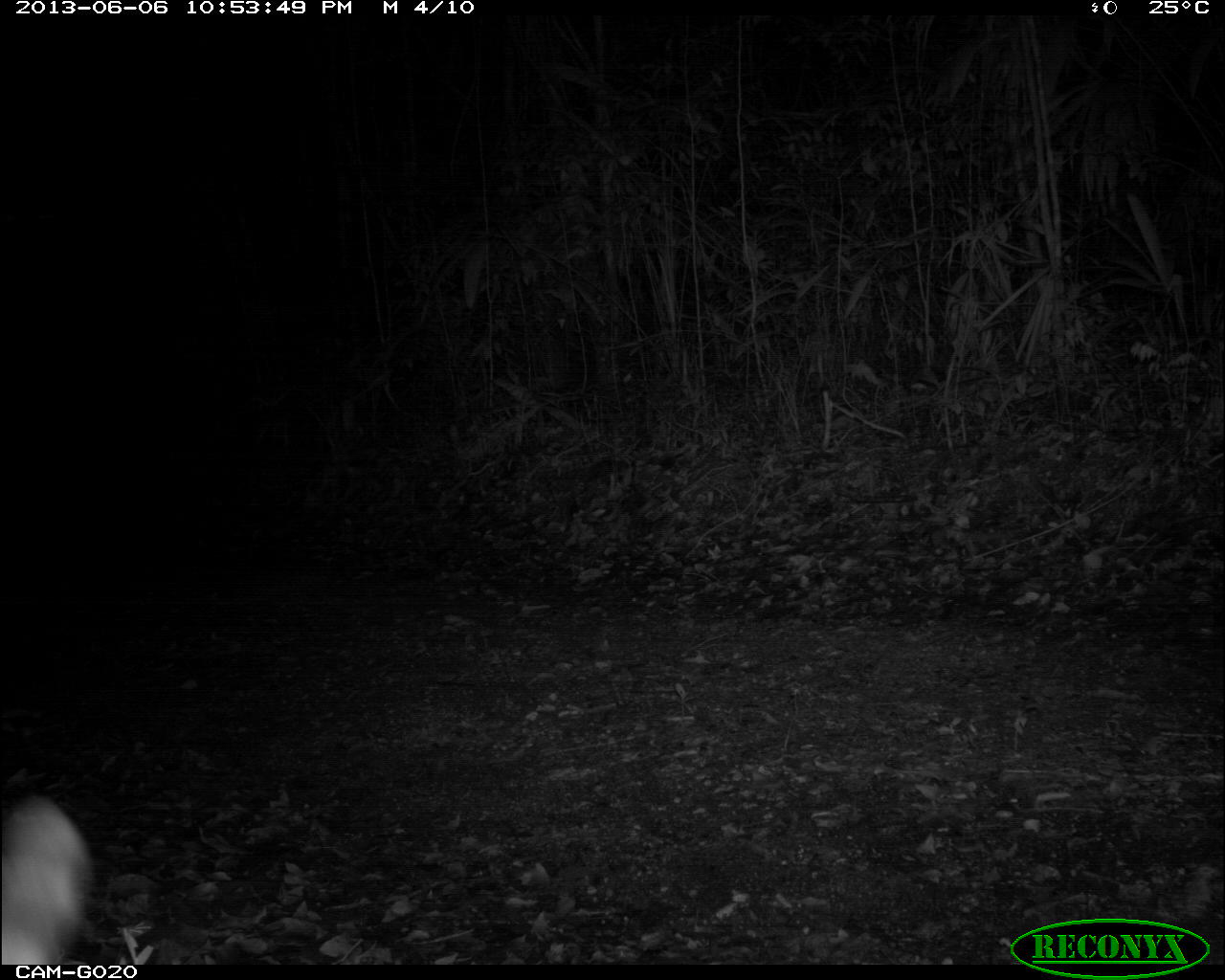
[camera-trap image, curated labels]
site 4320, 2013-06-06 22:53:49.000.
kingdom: Animalia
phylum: Chordata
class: Mammalia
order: Carnivora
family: Felidae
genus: Leopardus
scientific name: Leopardus wiedii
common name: margay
Leopardus wiedii (margay), count 1.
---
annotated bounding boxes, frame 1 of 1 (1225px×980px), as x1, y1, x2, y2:
leopardus wiedii: 0, 799, 85, 963